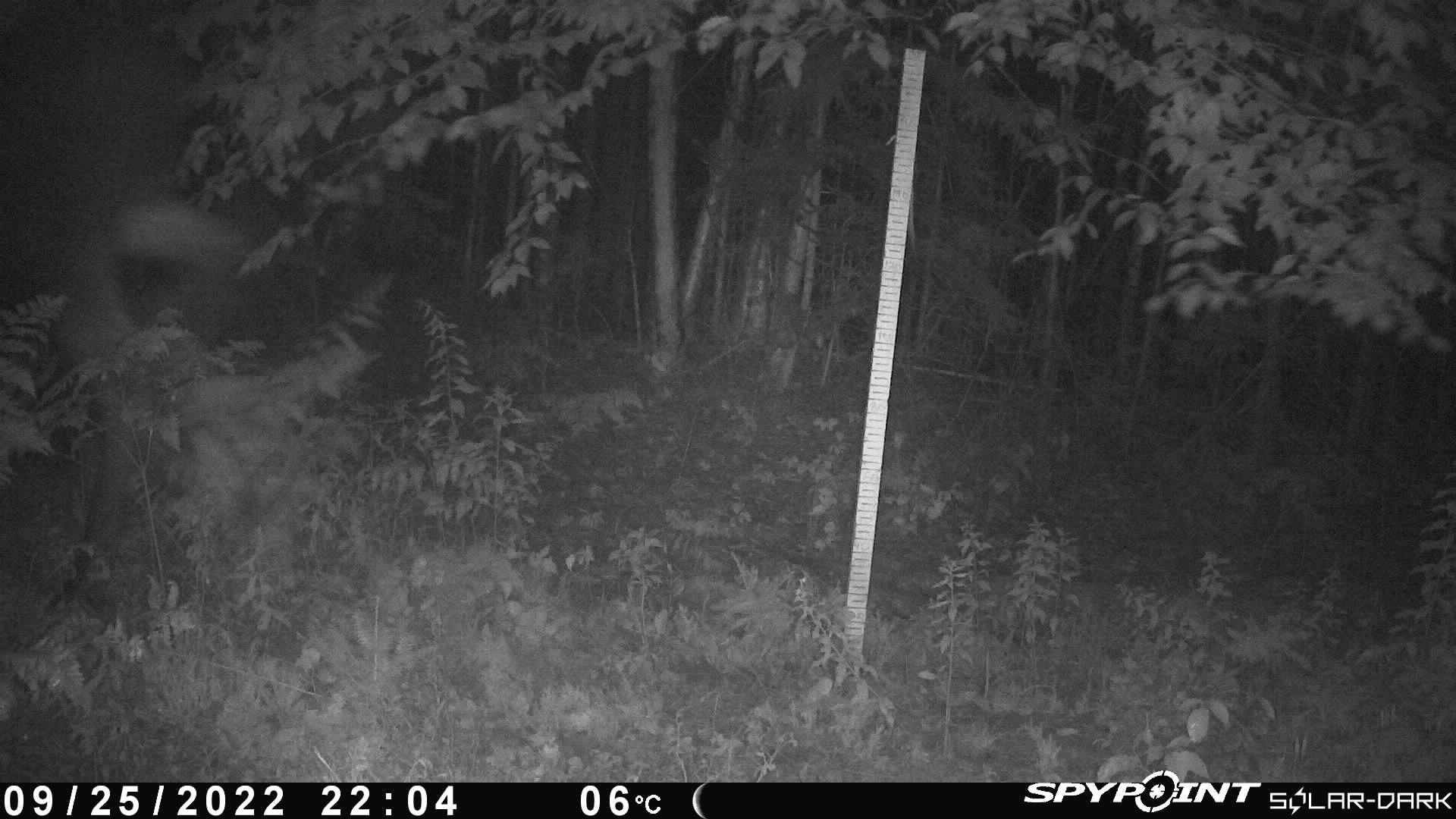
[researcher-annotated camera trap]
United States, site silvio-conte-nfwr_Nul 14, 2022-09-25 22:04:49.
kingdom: Animalia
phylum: Chordata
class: Mammalia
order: Artiodactyla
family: Cervidae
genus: Alces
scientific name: Alces alces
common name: moose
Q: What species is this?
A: Moose (Alces alces).